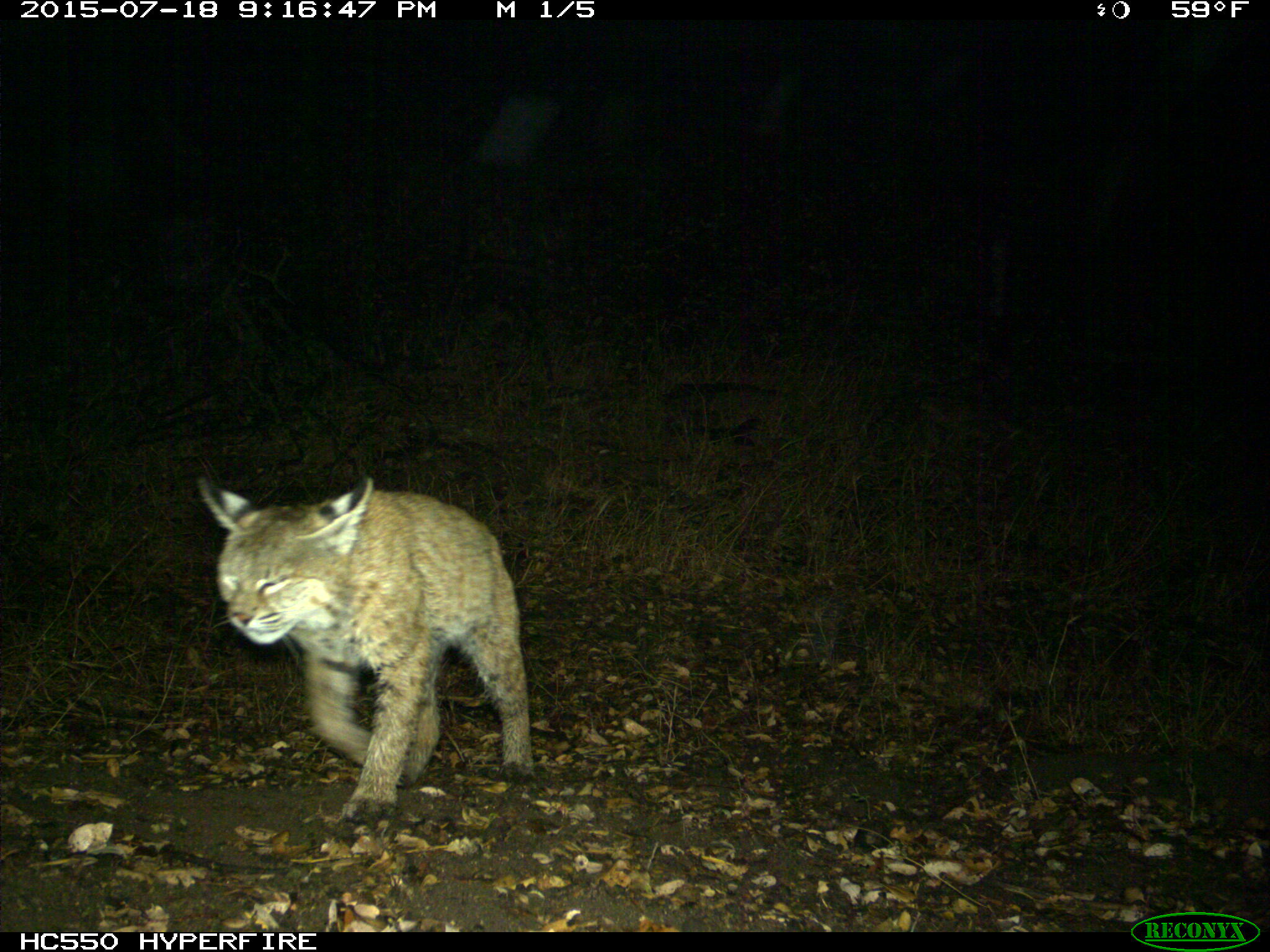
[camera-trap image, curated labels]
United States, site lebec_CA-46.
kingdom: Animalia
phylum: Chordata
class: Mammalia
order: Carnivora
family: Felidae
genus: Lynx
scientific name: Lynx rufus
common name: bobcat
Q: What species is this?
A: Lynx rufus (bobcat).